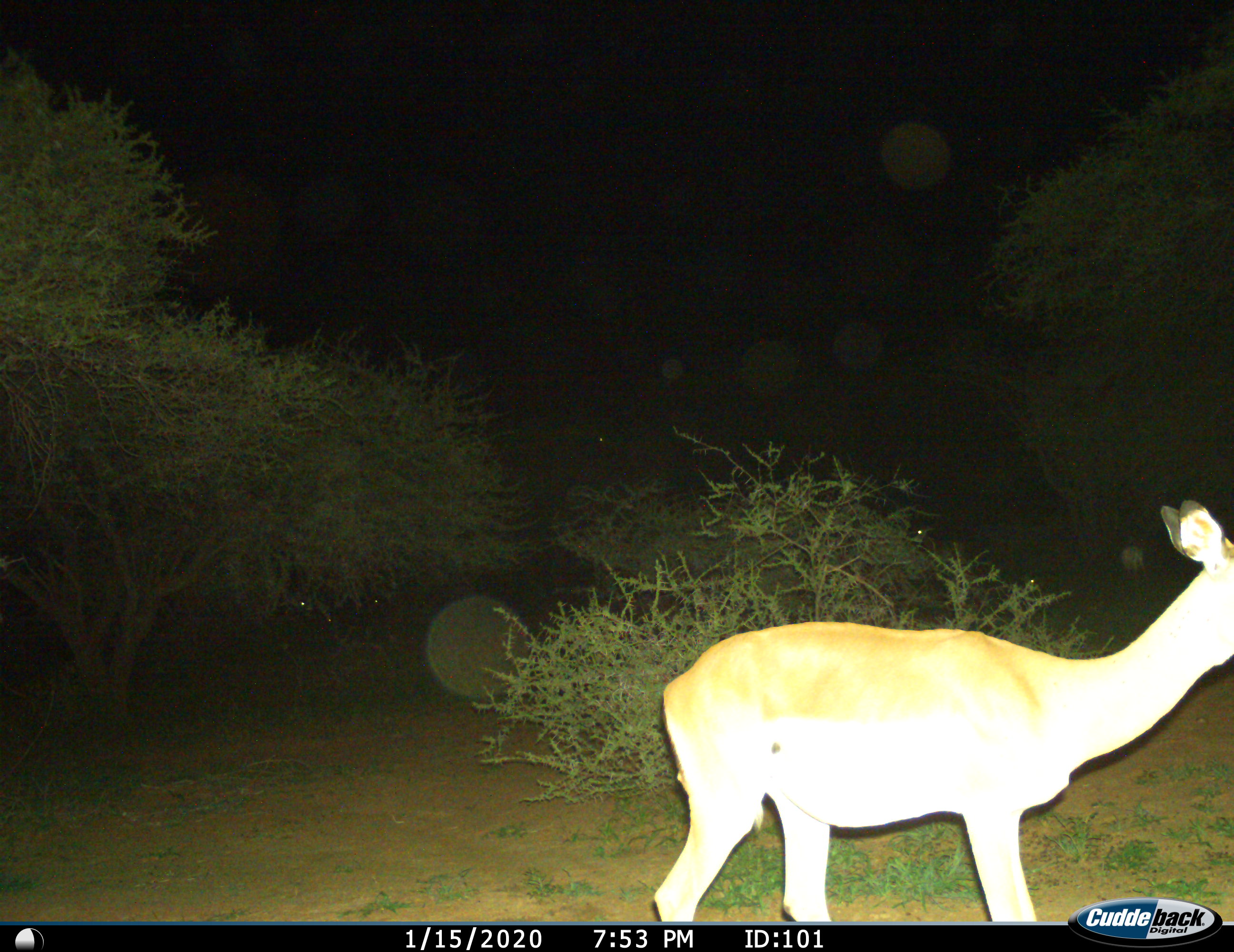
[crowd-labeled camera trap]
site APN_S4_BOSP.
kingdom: Animalia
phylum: Chordata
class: Mammalia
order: Artiodactyla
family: Bovidae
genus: Aepyceros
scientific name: Aepyceros melampus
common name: impala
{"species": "impala (Aepyceros melampus)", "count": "1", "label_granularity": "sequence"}